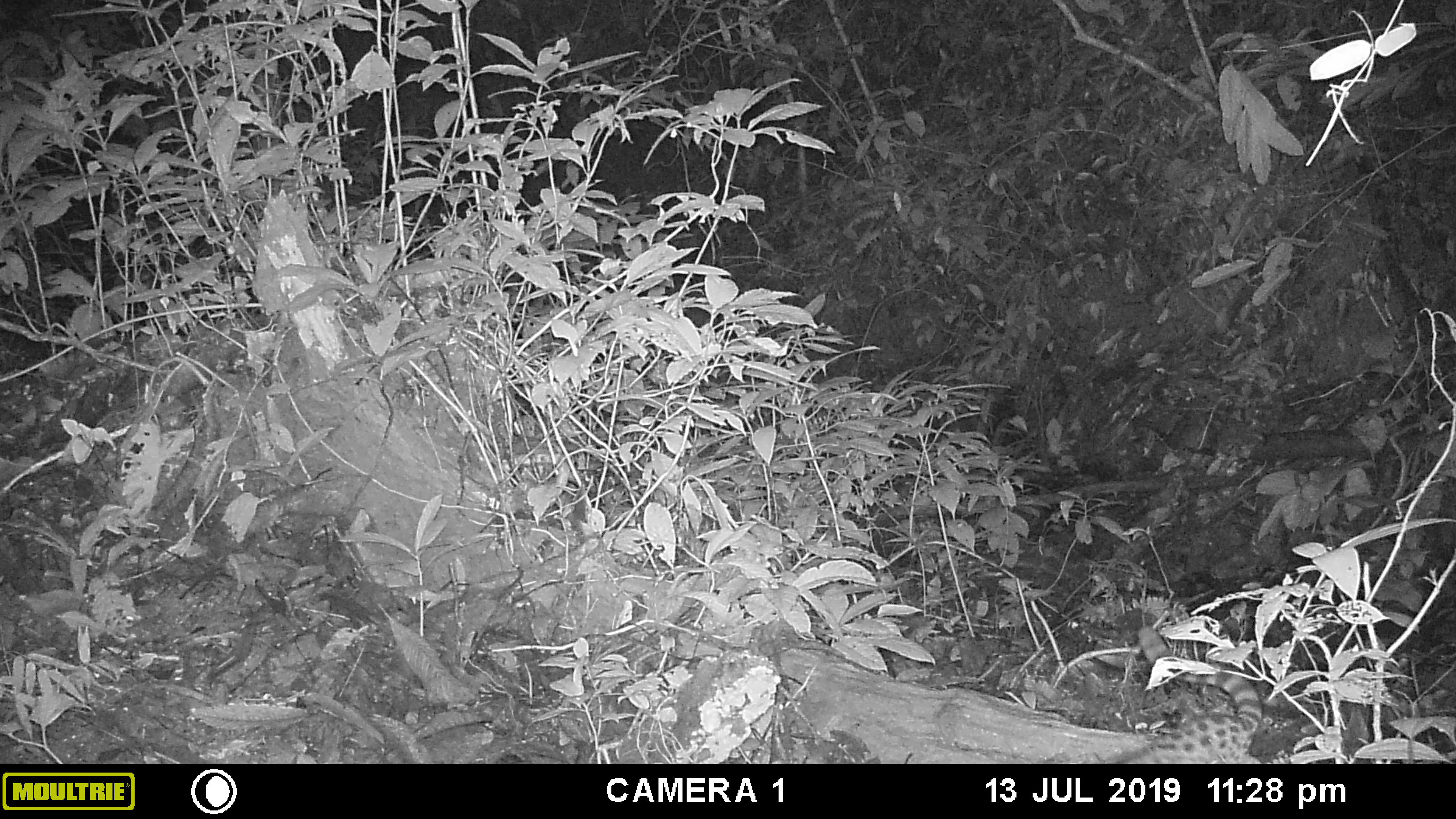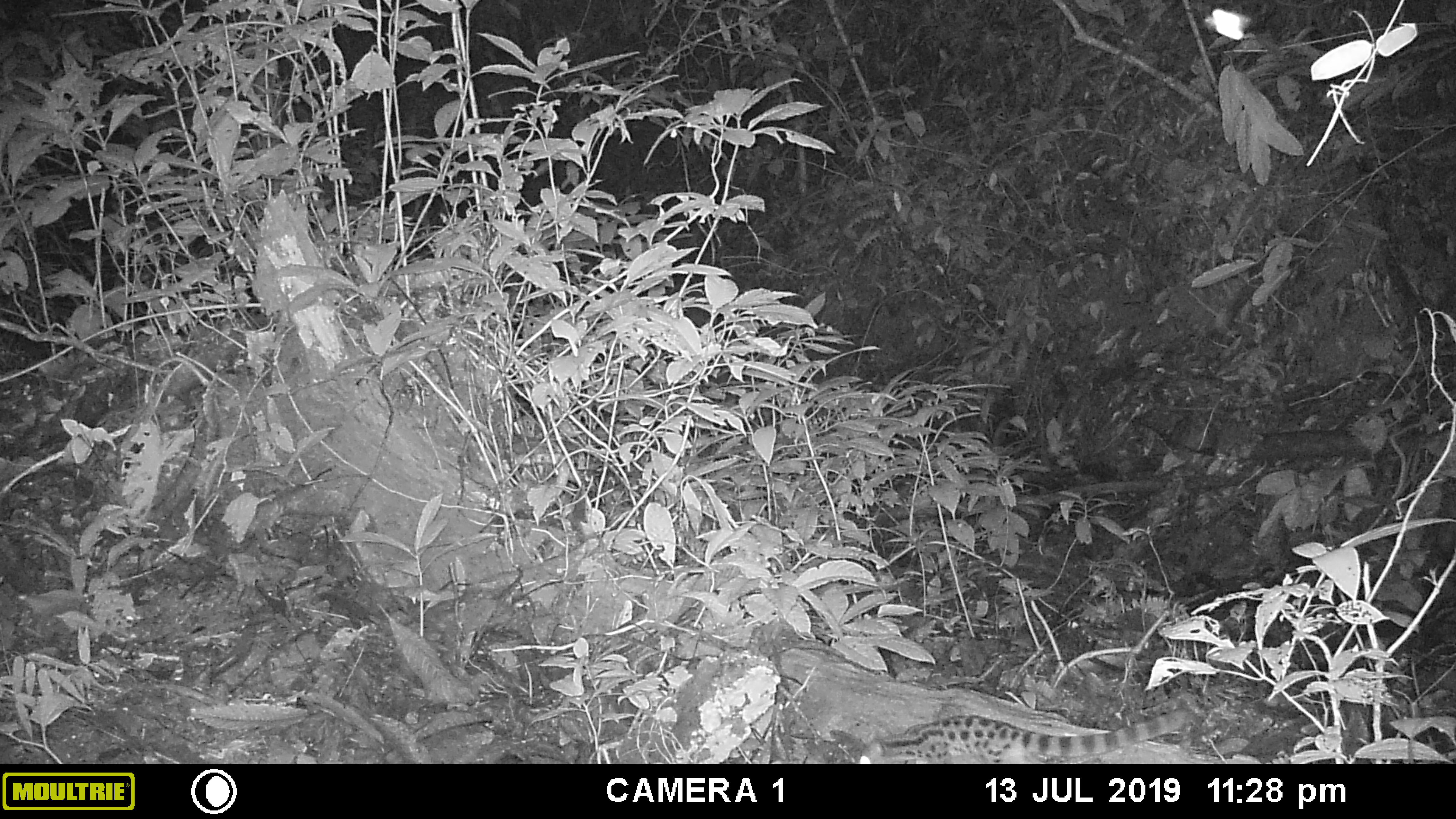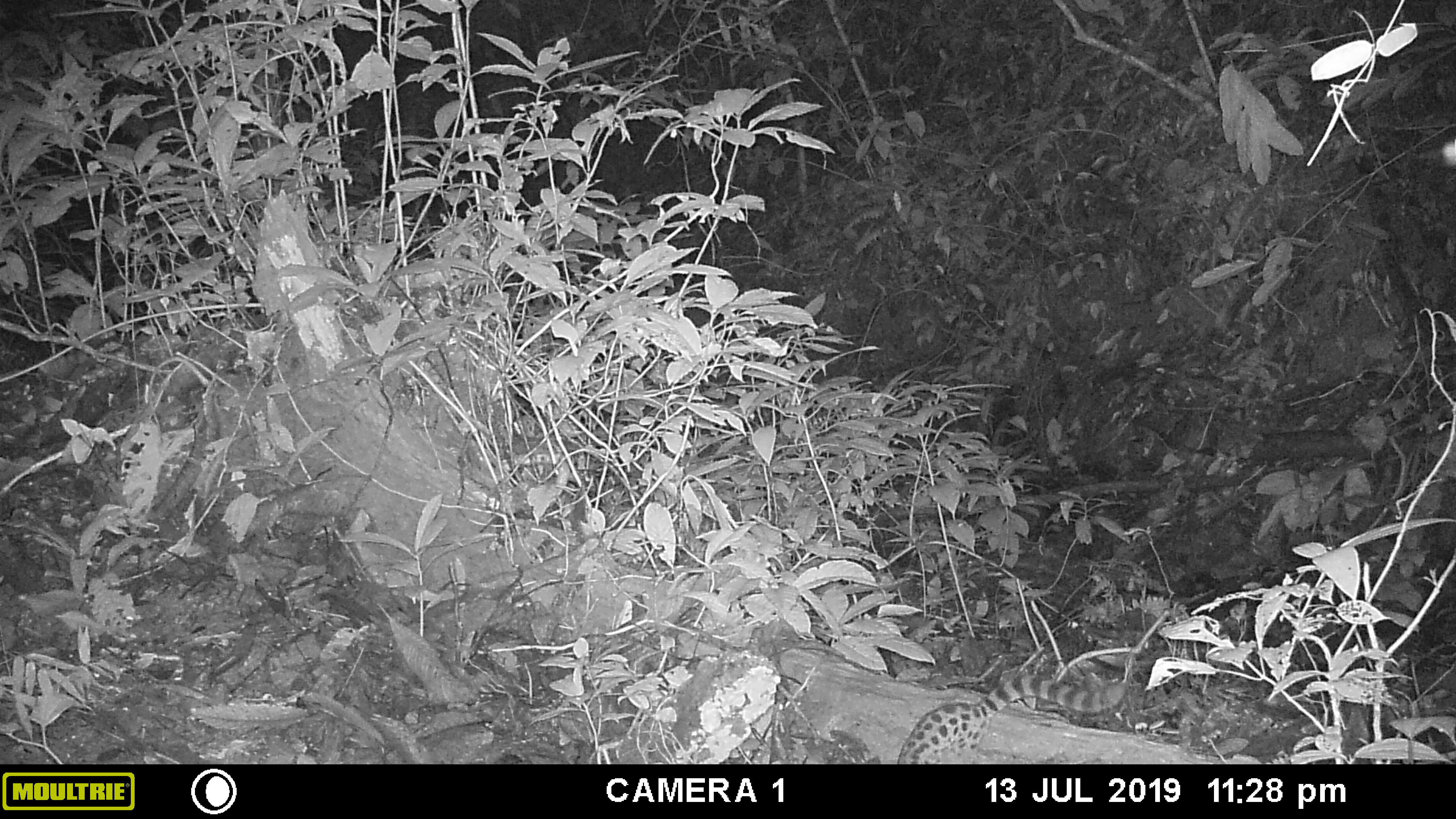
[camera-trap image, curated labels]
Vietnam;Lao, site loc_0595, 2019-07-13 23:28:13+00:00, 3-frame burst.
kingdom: Animalia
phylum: Chordata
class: Mammalia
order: Carnivora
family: Prionodontidae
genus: Prionodon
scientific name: Prionodon pardicolor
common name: spotted linsang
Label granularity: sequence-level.